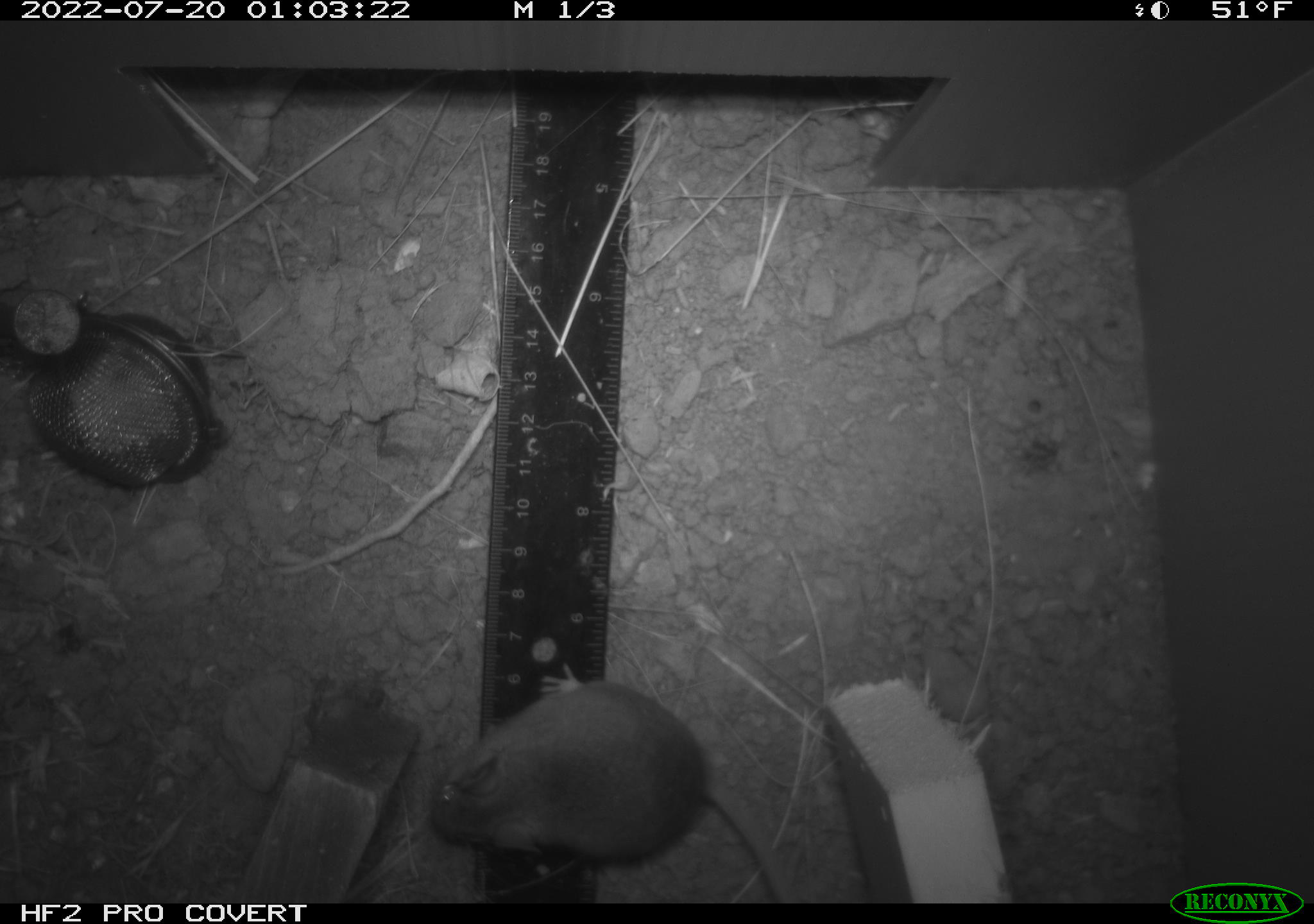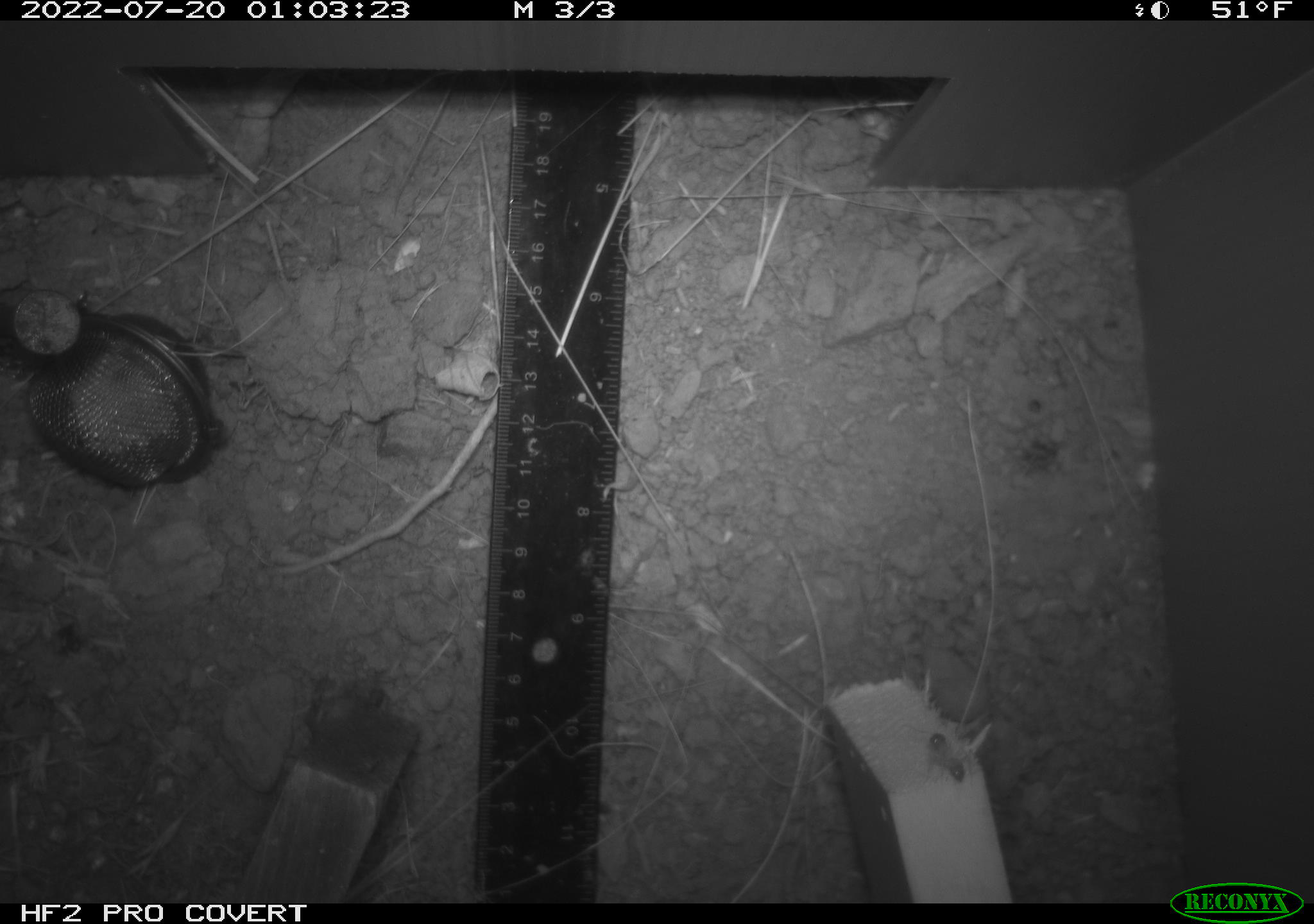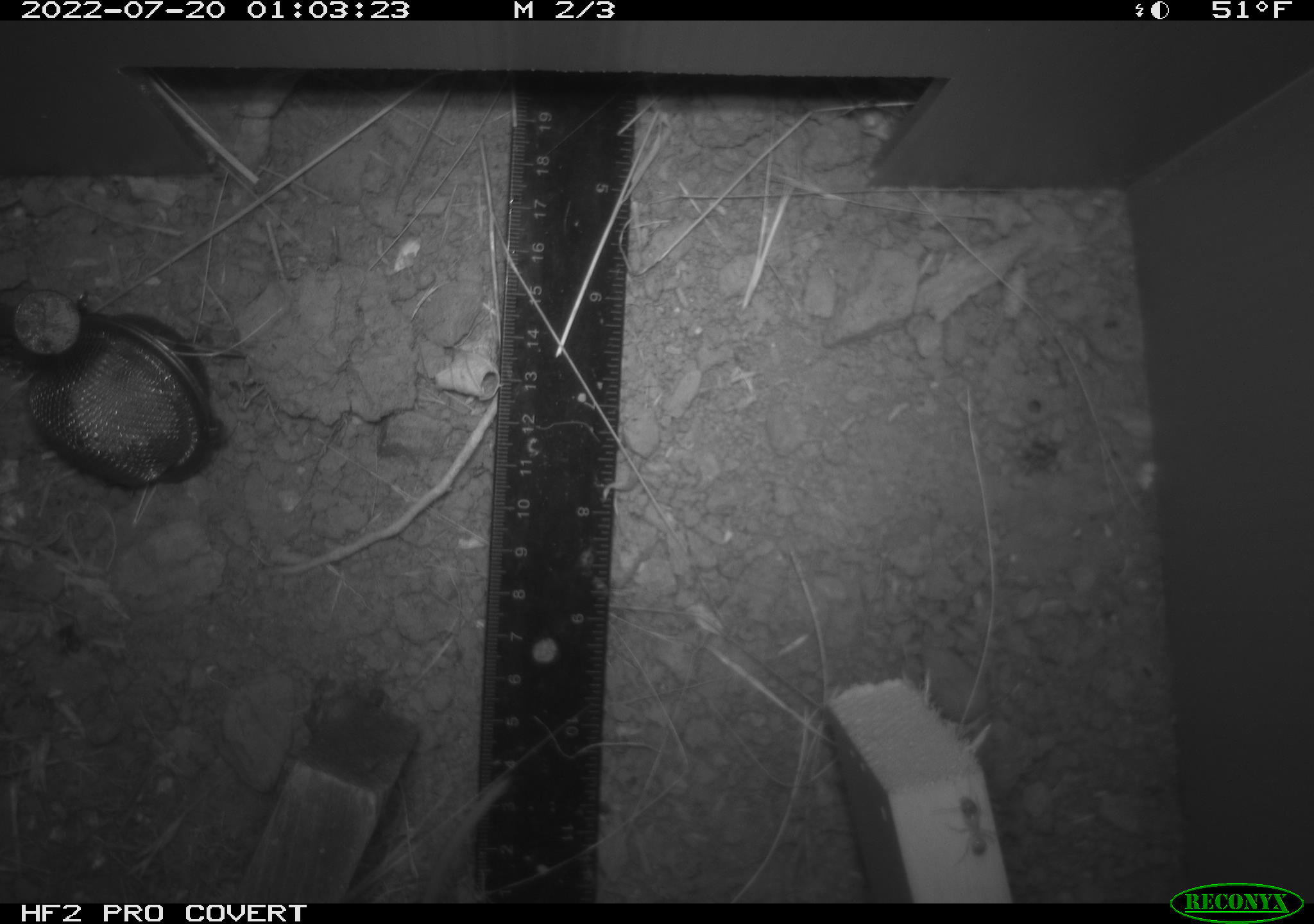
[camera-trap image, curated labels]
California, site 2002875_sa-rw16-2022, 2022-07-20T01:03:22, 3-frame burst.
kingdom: Animalia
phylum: Chordata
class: Mammalia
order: Rodentia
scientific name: Rodentia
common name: mouse species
Mouse species (Rodentia).